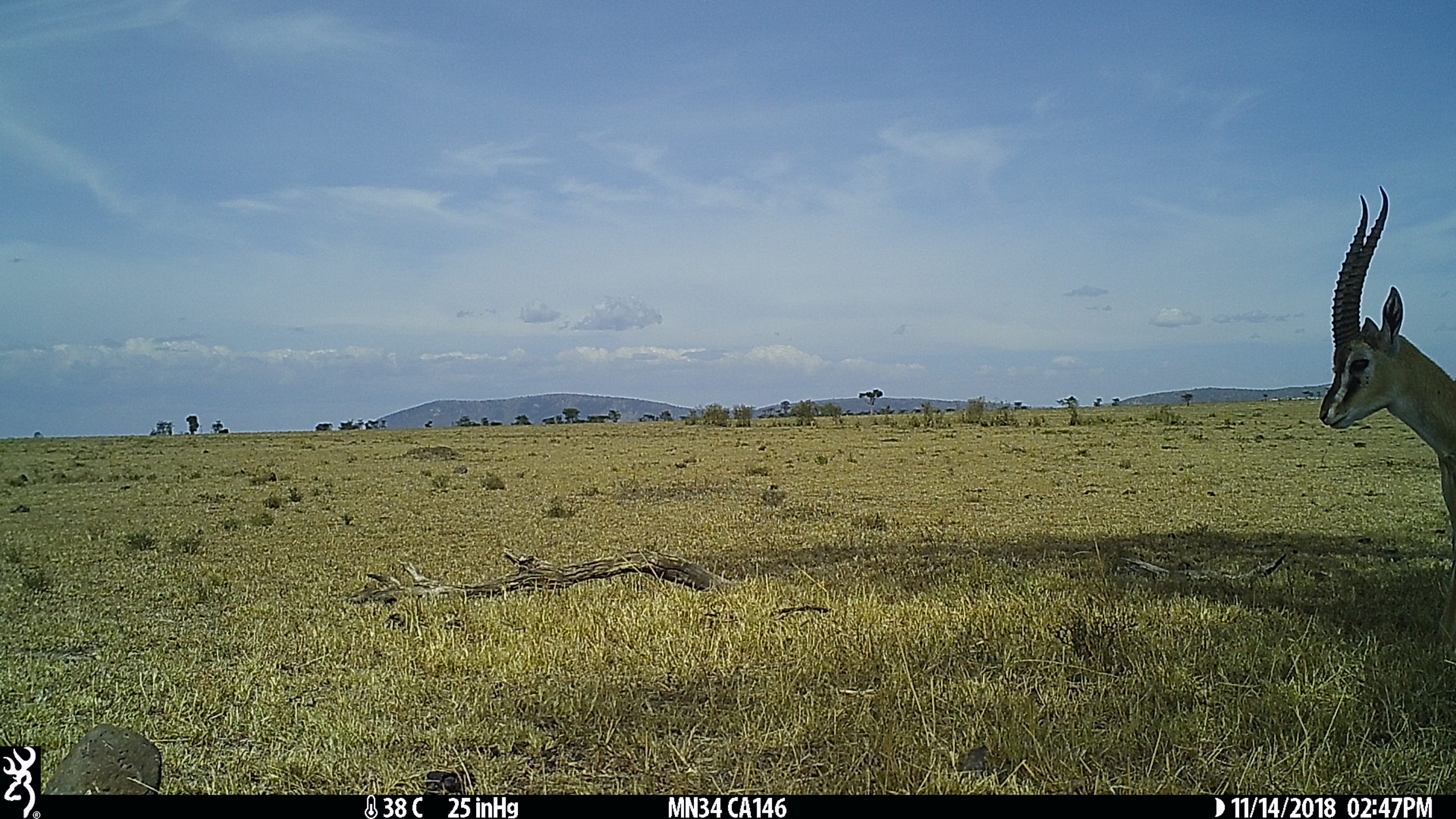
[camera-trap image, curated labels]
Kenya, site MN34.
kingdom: Animalia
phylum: Chordata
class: Mammalia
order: Artiodactyla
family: Bovidae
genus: Eudorcas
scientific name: Eudorcas thomsonii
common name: thomon's gazelle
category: gazelle thomsons